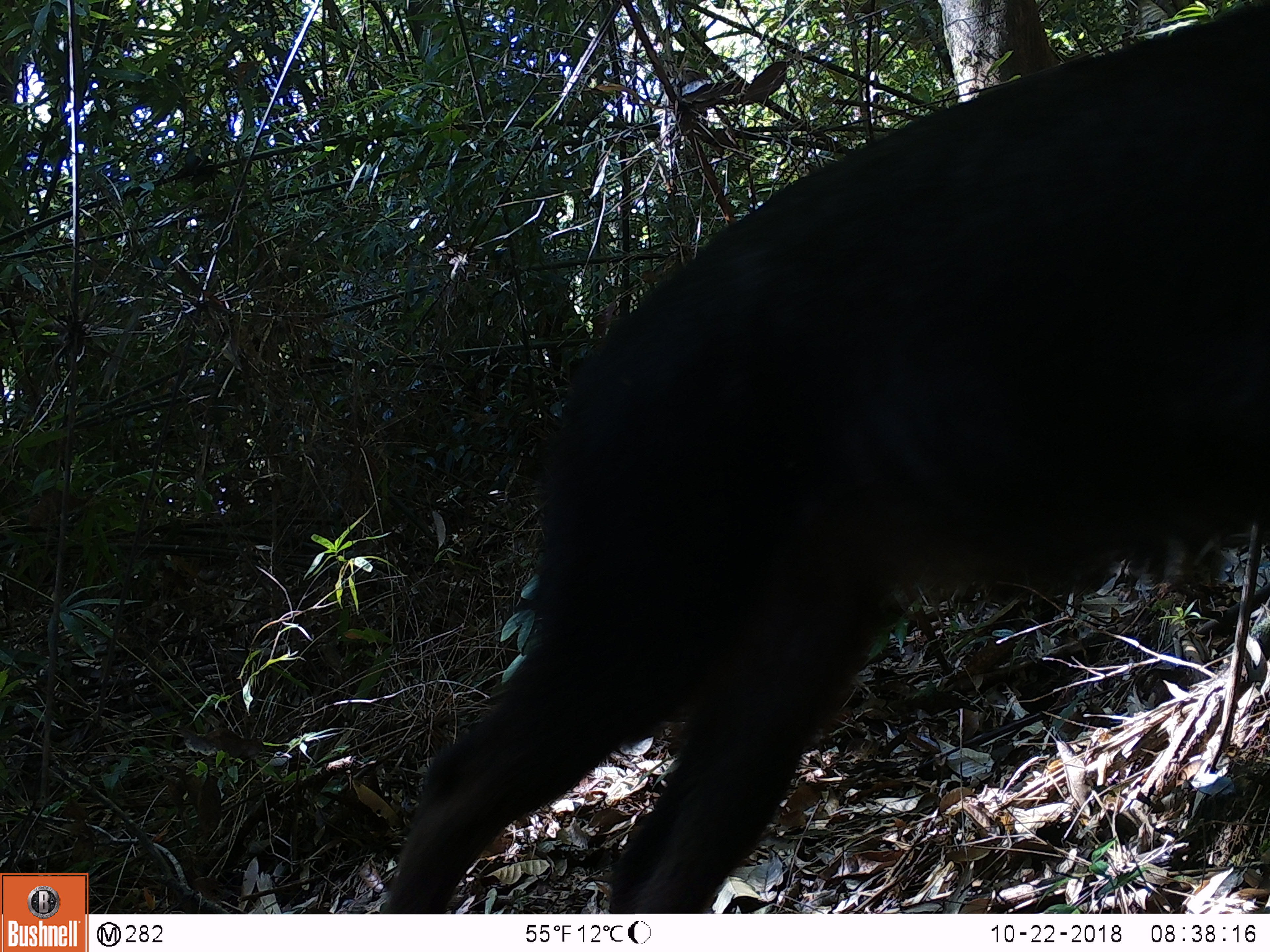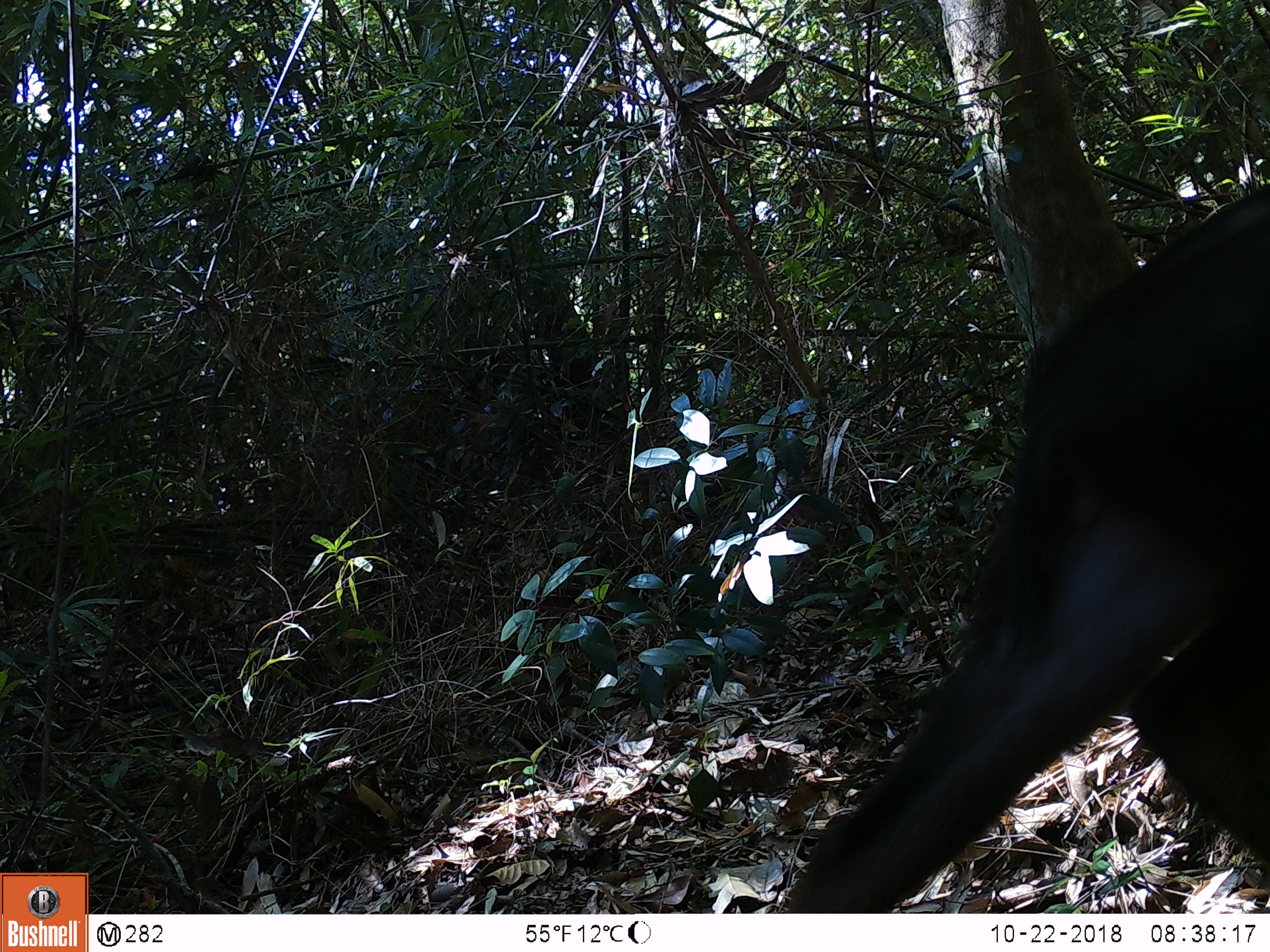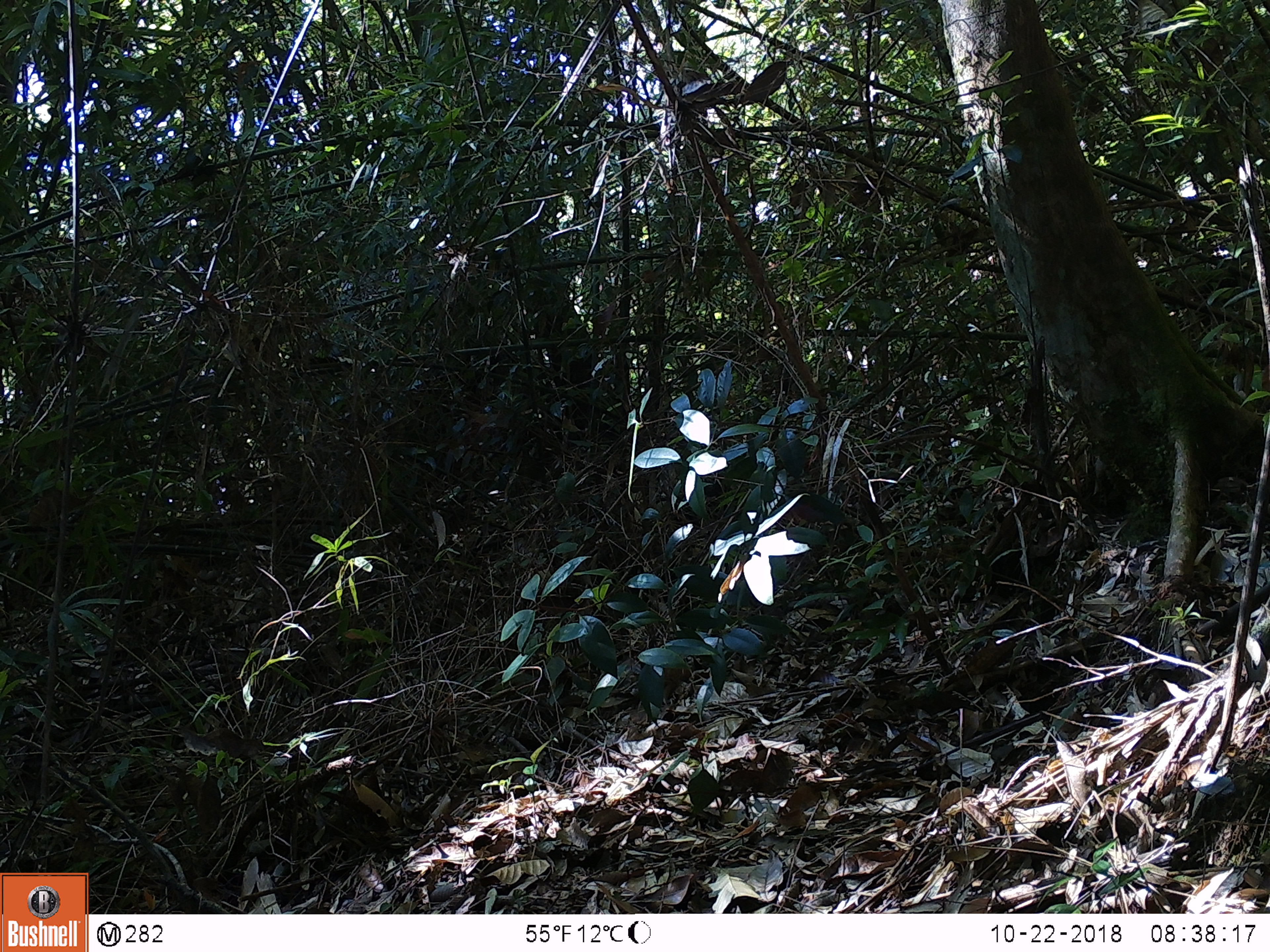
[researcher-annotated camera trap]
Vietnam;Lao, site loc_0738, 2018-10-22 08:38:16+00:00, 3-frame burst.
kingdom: Animalia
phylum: Chordata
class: Mammalia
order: Artiodactyla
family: Bovidae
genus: Capricornis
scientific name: Capricornis sumatraensis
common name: chinese serow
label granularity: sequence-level